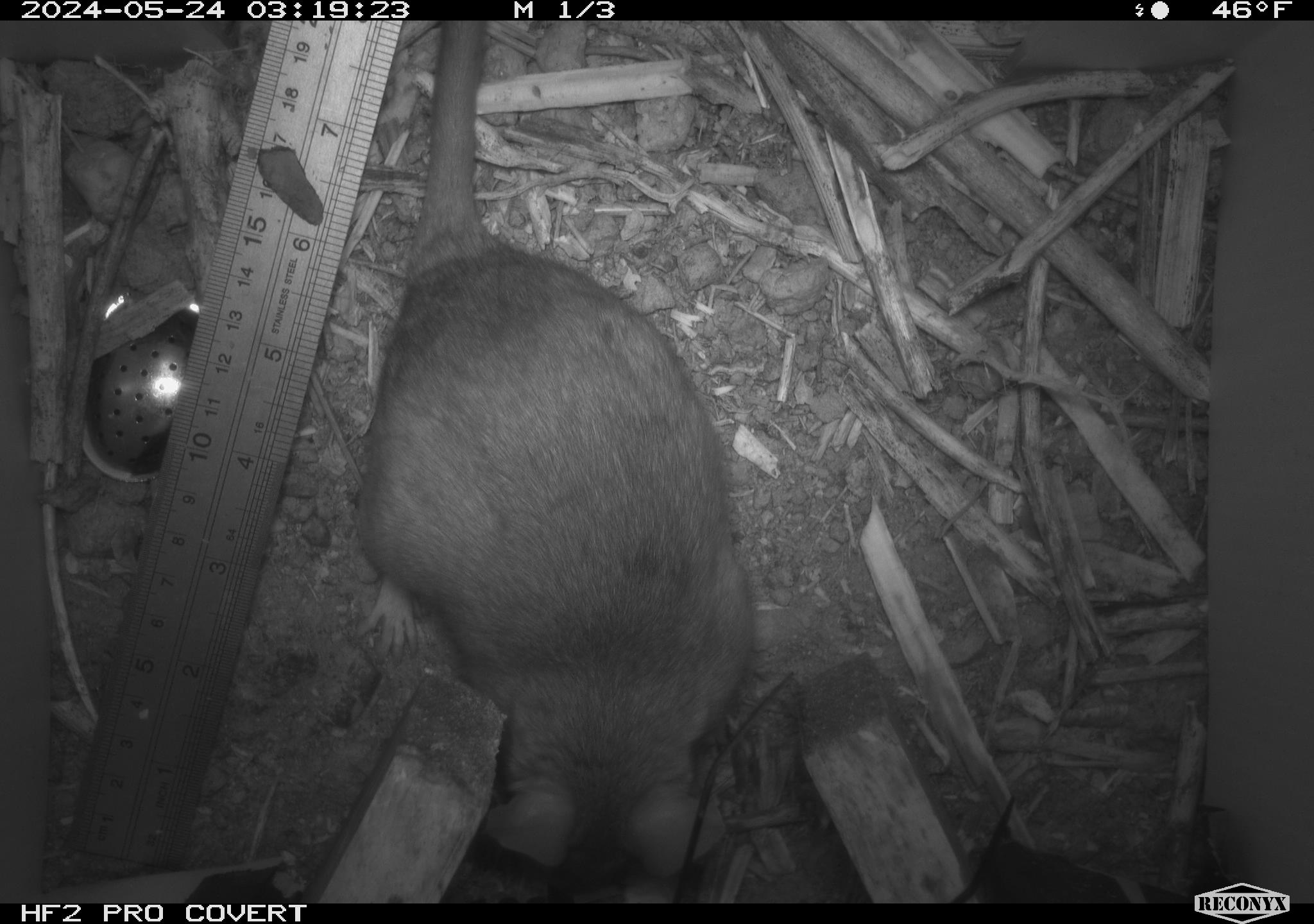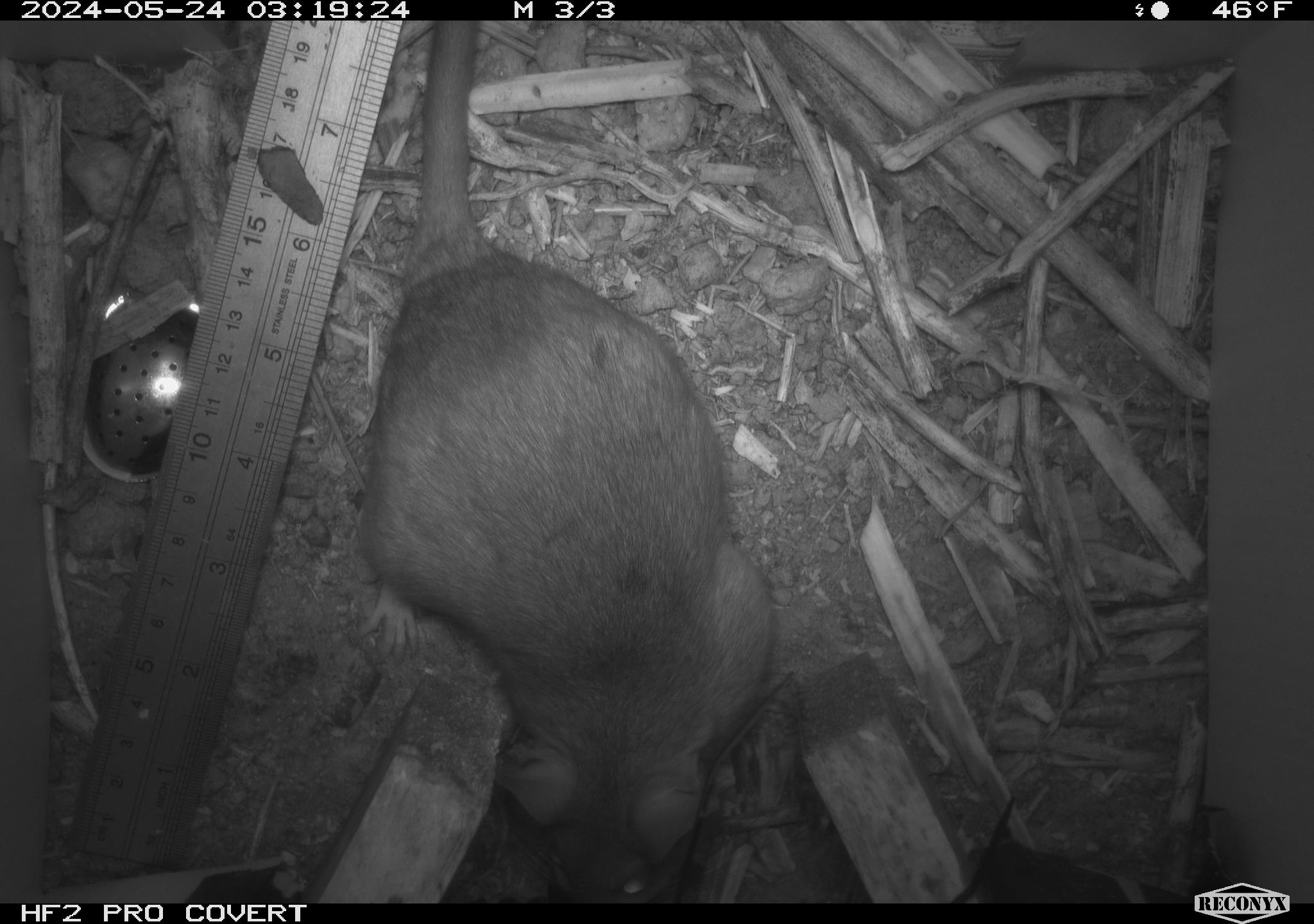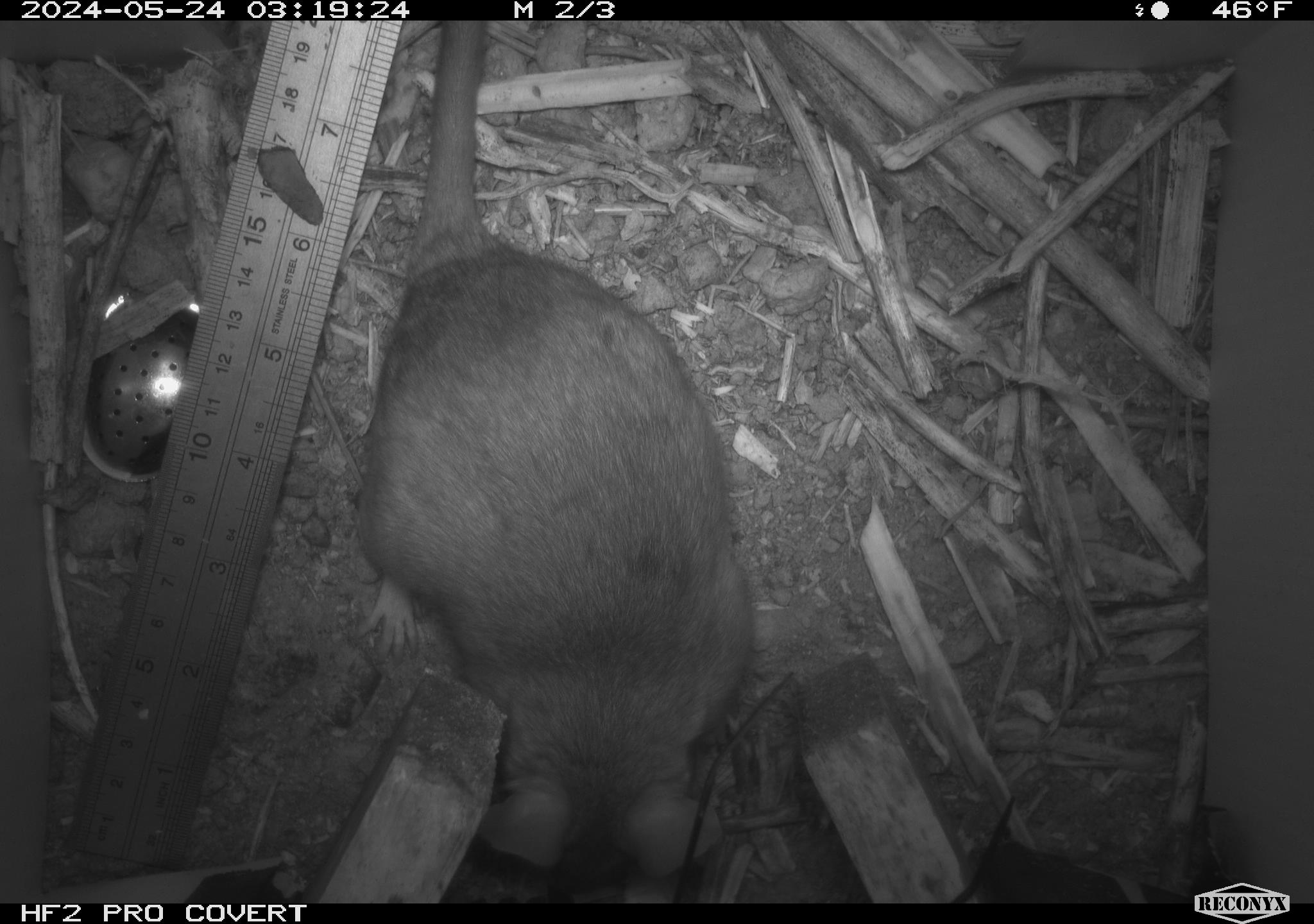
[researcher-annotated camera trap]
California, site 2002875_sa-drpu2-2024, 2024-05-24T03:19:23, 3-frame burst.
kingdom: Animalia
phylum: Chordata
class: Mammalia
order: Rodentia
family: Cricetidae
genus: Neotoma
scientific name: Neotoma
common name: pack rat or woodrat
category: neotoma species